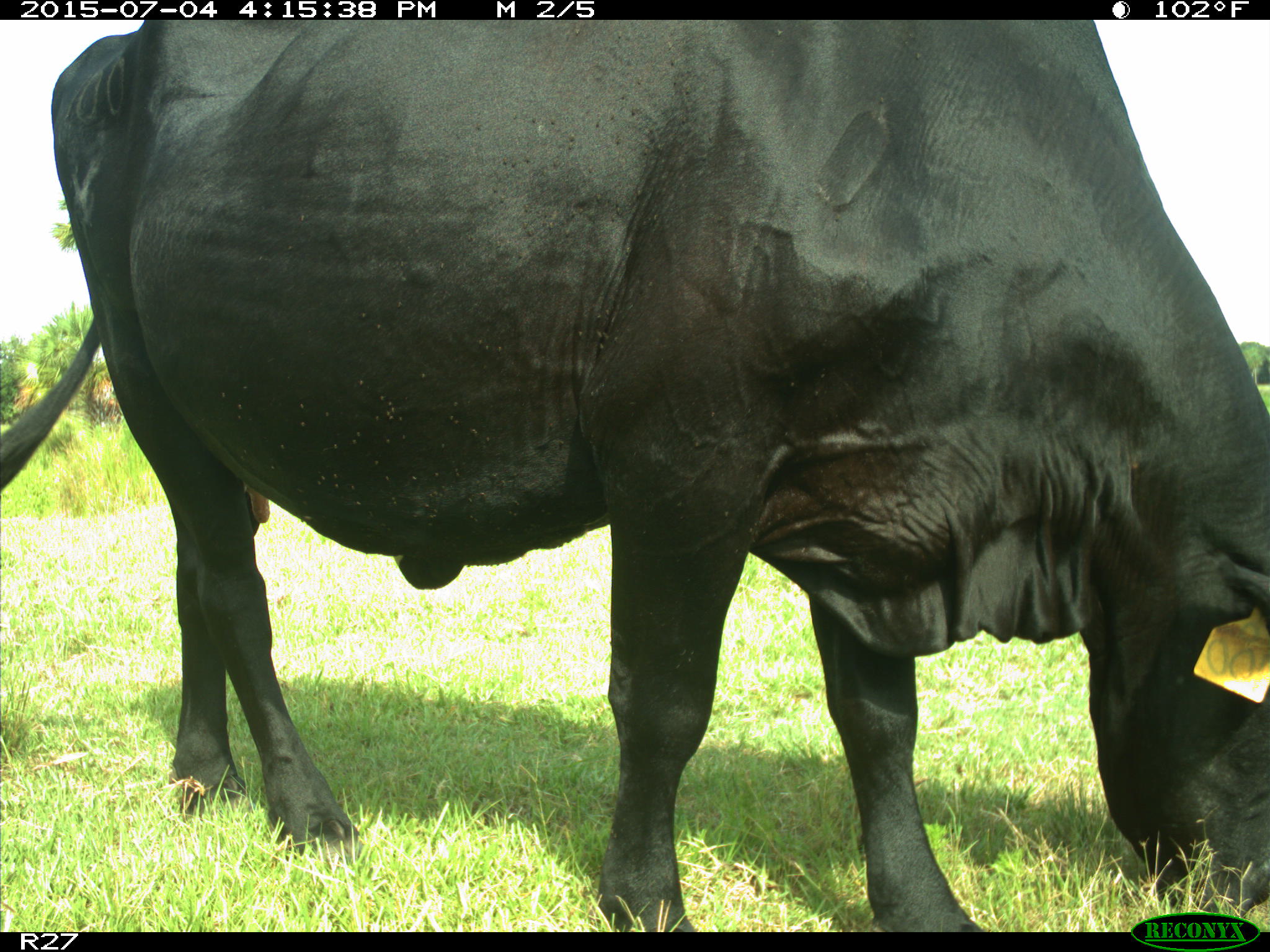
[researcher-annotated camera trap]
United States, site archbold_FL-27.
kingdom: Animalia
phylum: Chordata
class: Mammalia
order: Artiodactyla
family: Bovidae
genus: Bos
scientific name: Bos taurus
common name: domestic cow